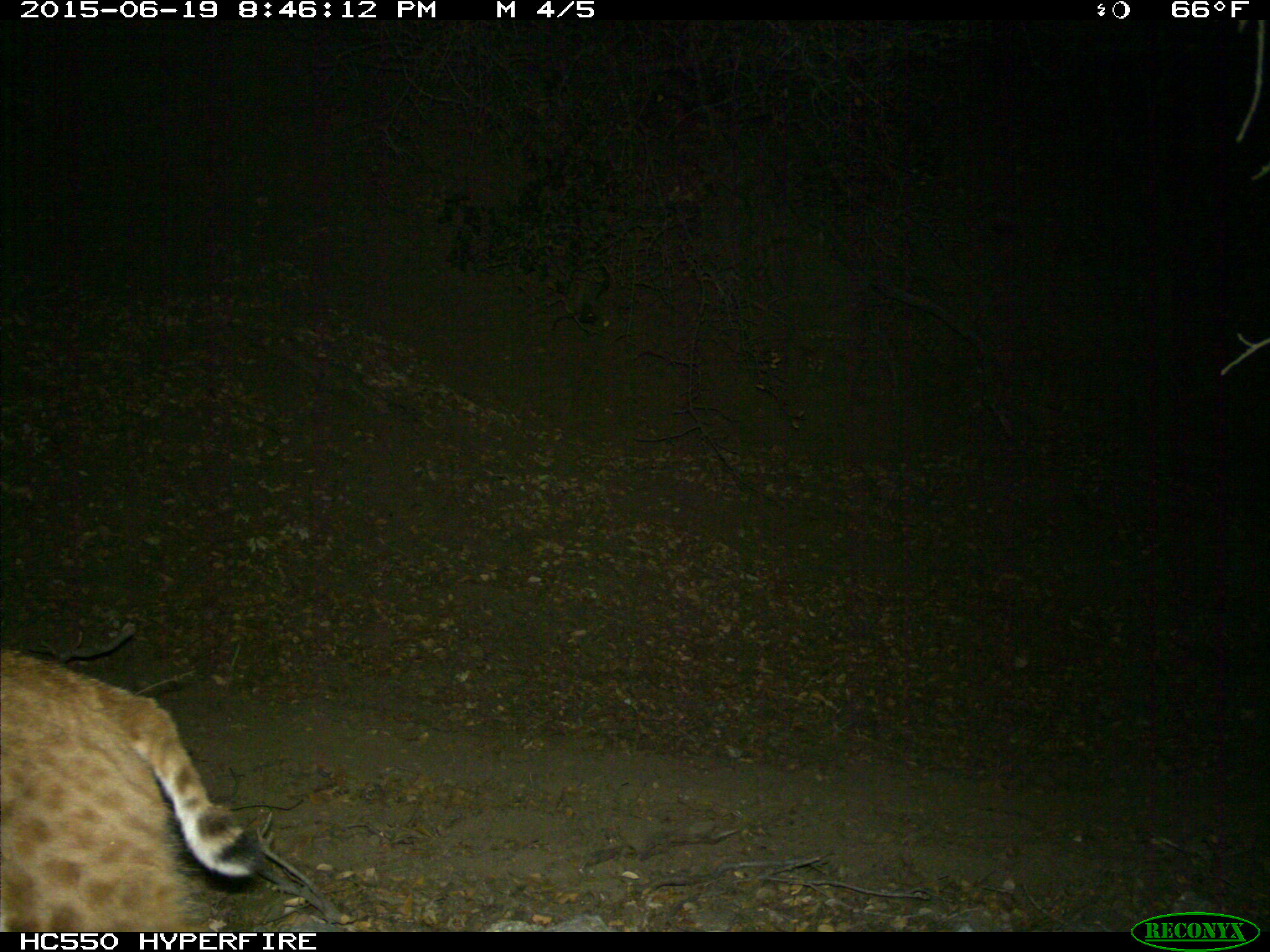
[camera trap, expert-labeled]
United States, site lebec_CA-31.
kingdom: Animalia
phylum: Chordata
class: Mammalia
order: Carnivora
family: Felidae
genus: Lynx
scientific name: Lynx rufus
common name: bobcat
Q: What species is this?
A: Lynx rufus (bobcat).